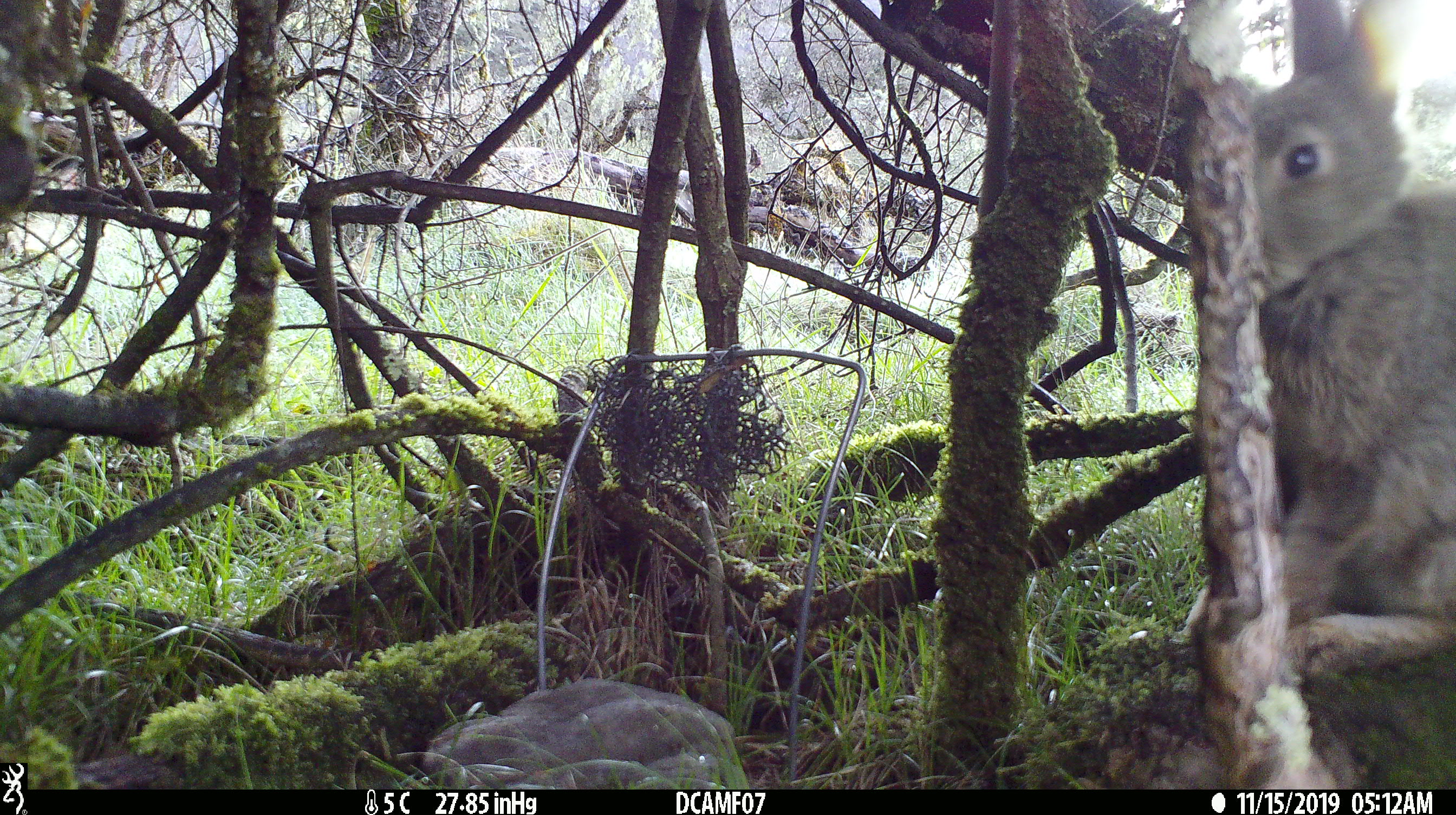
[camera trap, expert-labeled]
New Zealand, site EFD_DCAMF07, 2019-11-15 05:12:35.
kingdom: Animalia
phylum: Chordata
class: Mammalia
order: Lagomorpha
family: Leporidae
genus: Oryctolagus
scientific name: Oryctolagus cuniculus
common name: european rabbit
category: rabbit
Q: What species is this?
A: Rabbit (european rabbit) (Oryctolagus cuniculus).